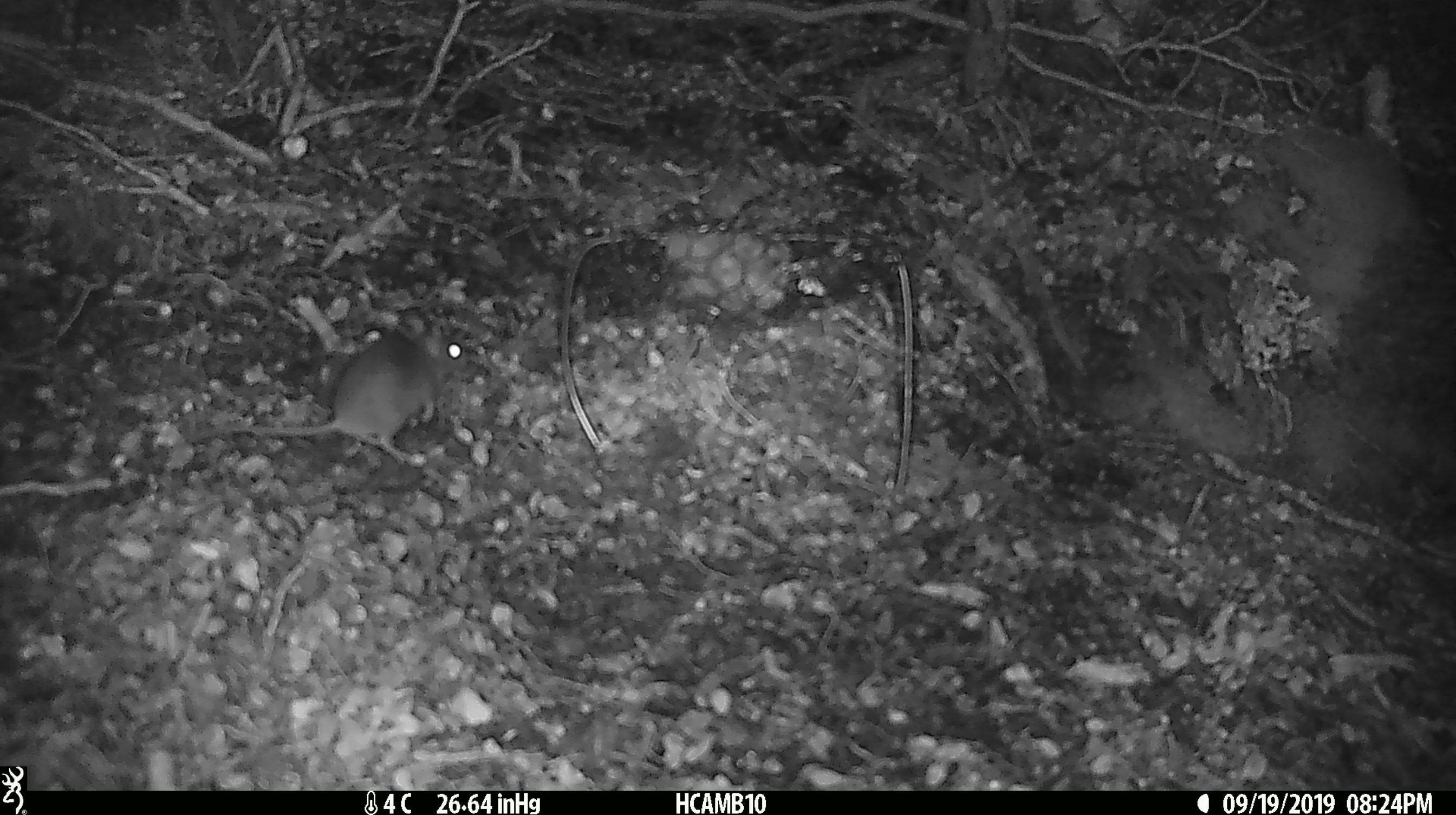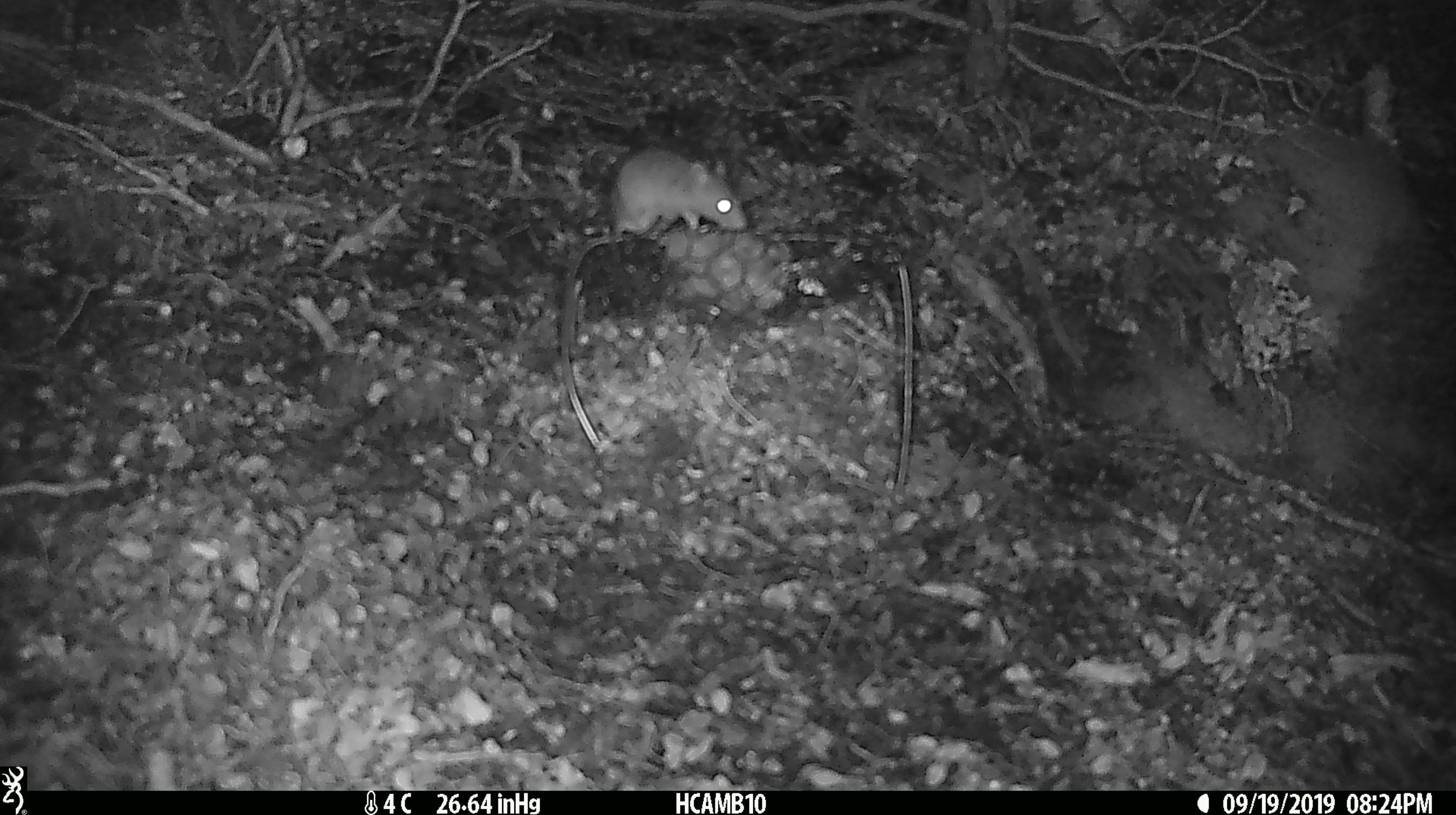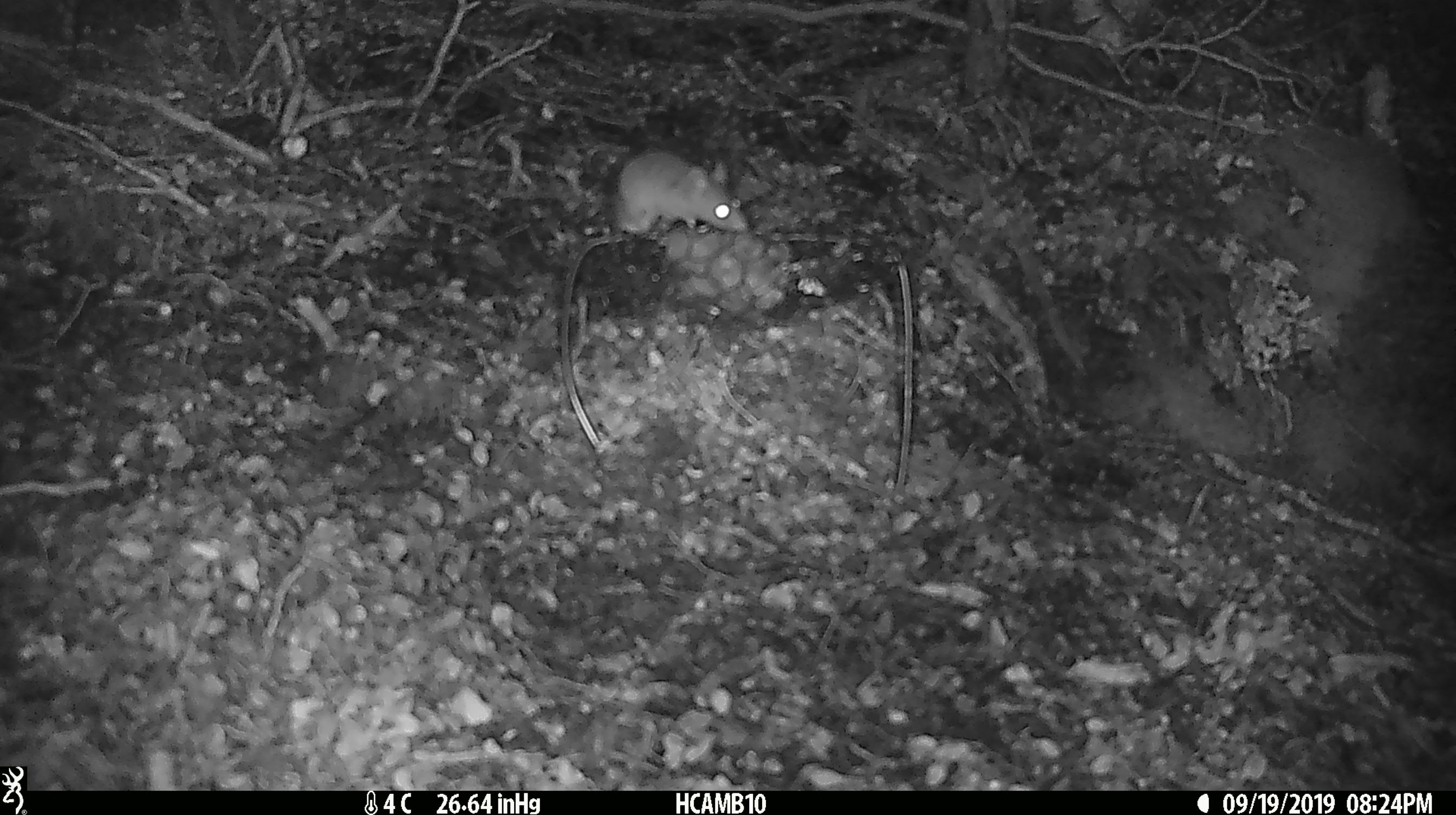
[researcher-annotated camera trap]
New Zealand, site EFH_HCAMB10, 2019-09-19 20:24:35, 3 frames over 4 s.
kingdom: Animalia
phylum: Chordata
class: Mammalia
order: Rodentia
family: Muridae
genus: Mus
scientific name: Mus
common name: mouse